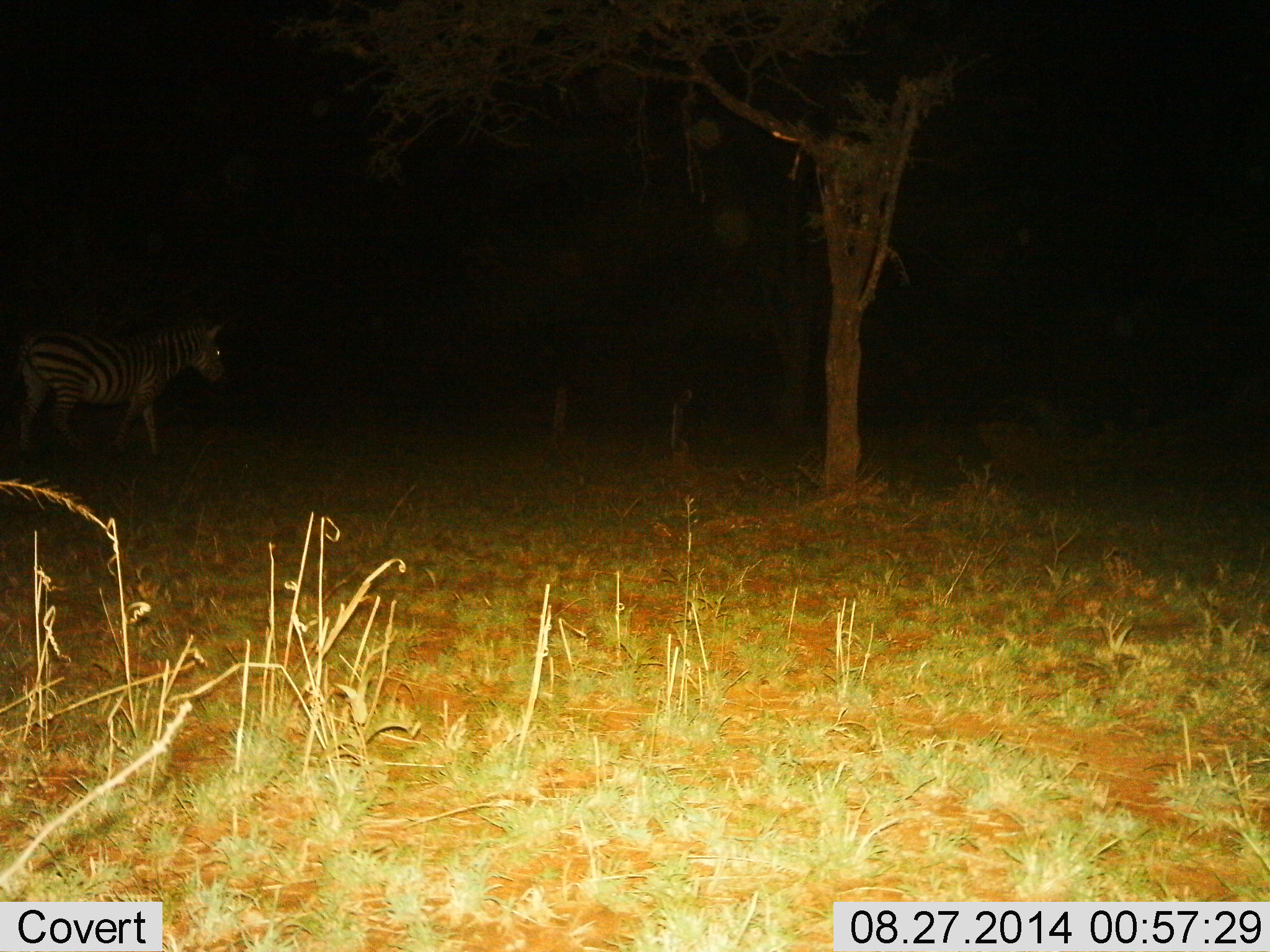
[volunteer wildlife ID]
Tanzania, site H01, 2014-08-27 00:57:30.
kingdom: Animalia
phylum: Chordata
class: Mammalia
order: Perissodactyla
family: Equidae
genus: Equus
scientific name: Equus quagga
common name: plains zebra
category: zebra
Zebra (plains zebra) (Equus quagga), count 1. Behavior (volunteer vote fractions): standing 30%, resting 0%, moving 70%, interacting 0%. Young present (vote fraction): 0%. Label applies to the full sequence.